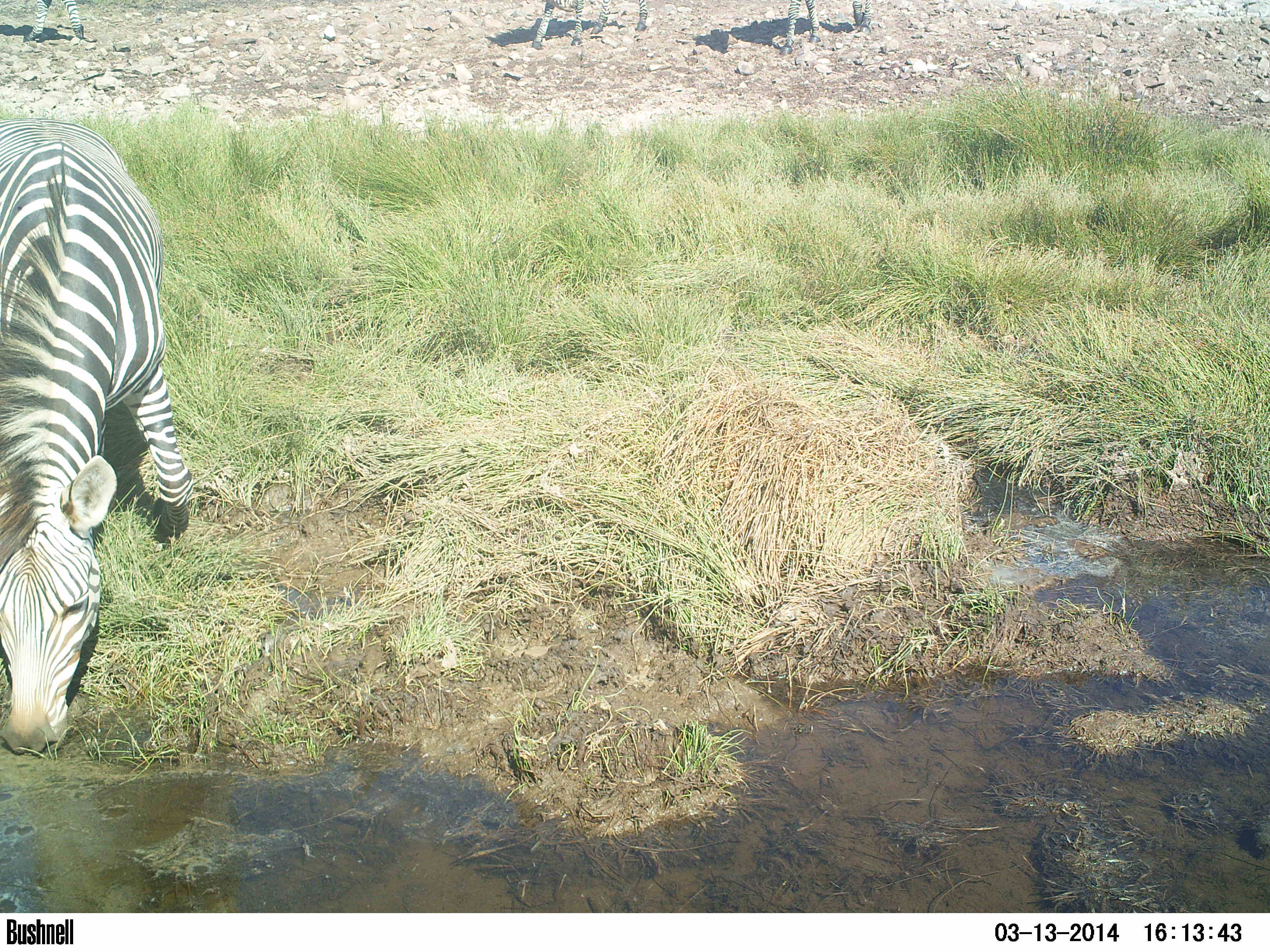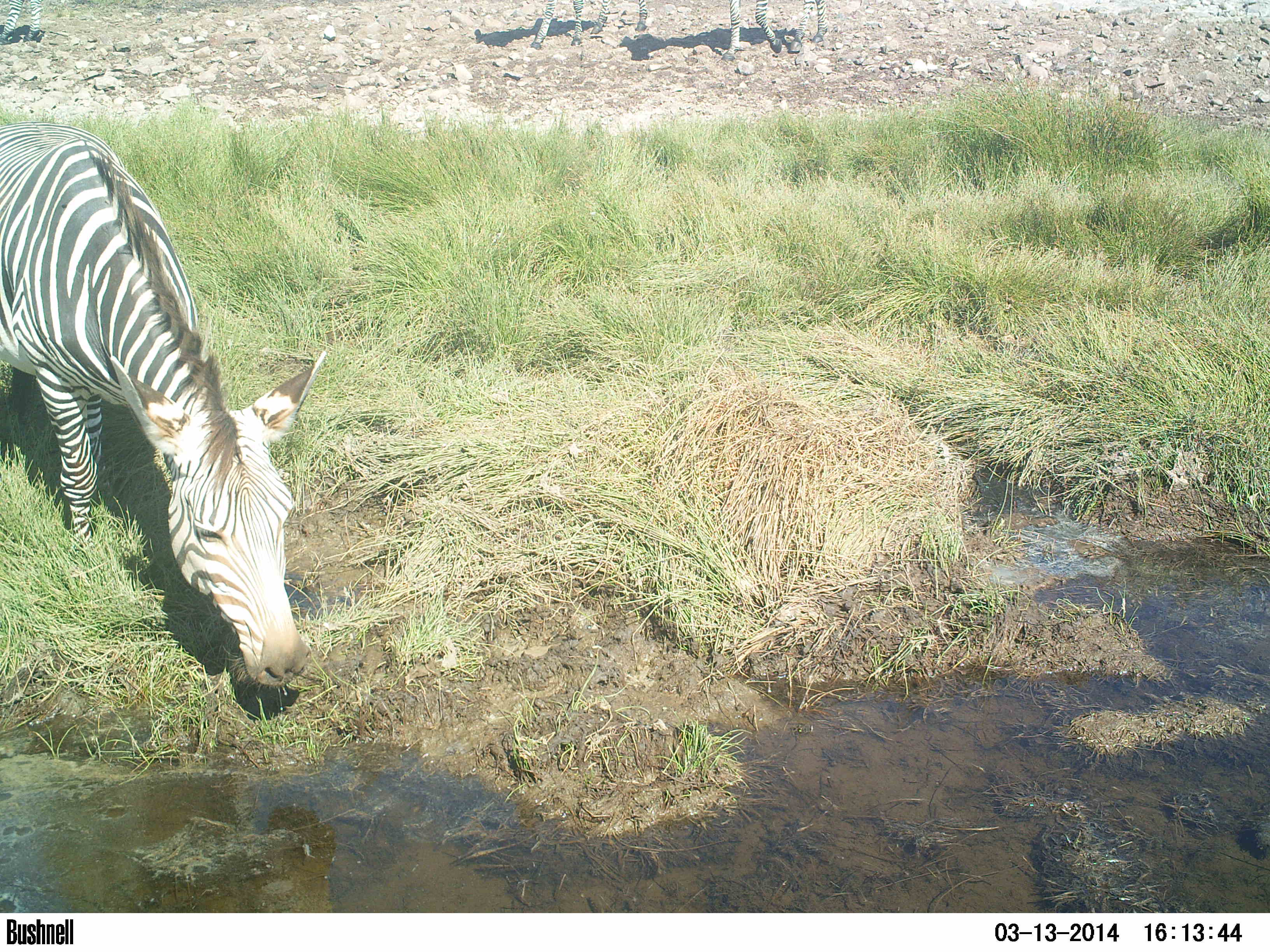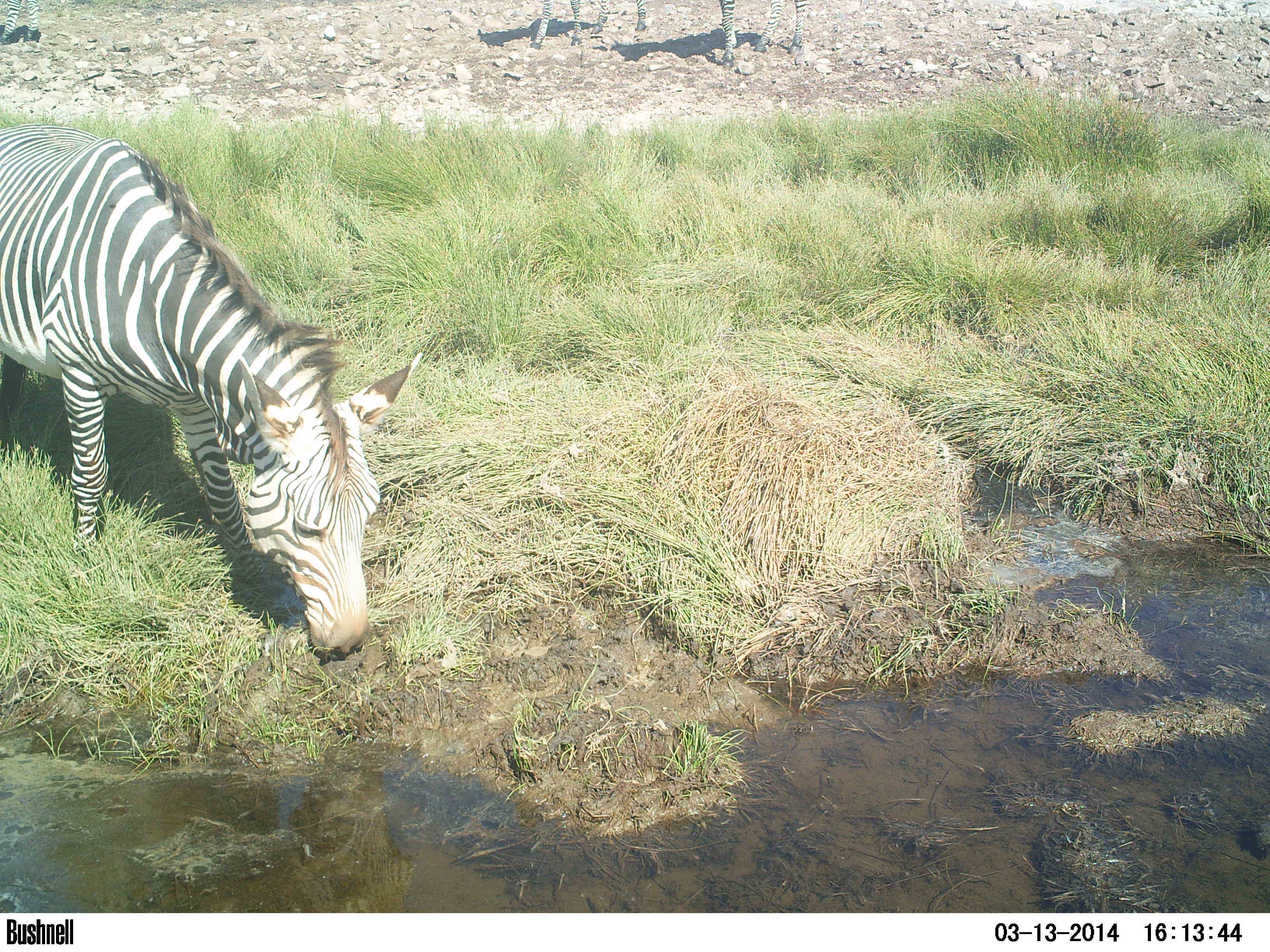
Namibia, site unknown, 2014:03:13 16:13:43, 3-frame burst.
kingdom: Animalia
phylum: Chordata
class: Mammalia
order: Perissodactyla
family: Equidae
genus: Equus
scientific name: Equus zebra hartmannae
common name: hartmann's mountain zebra